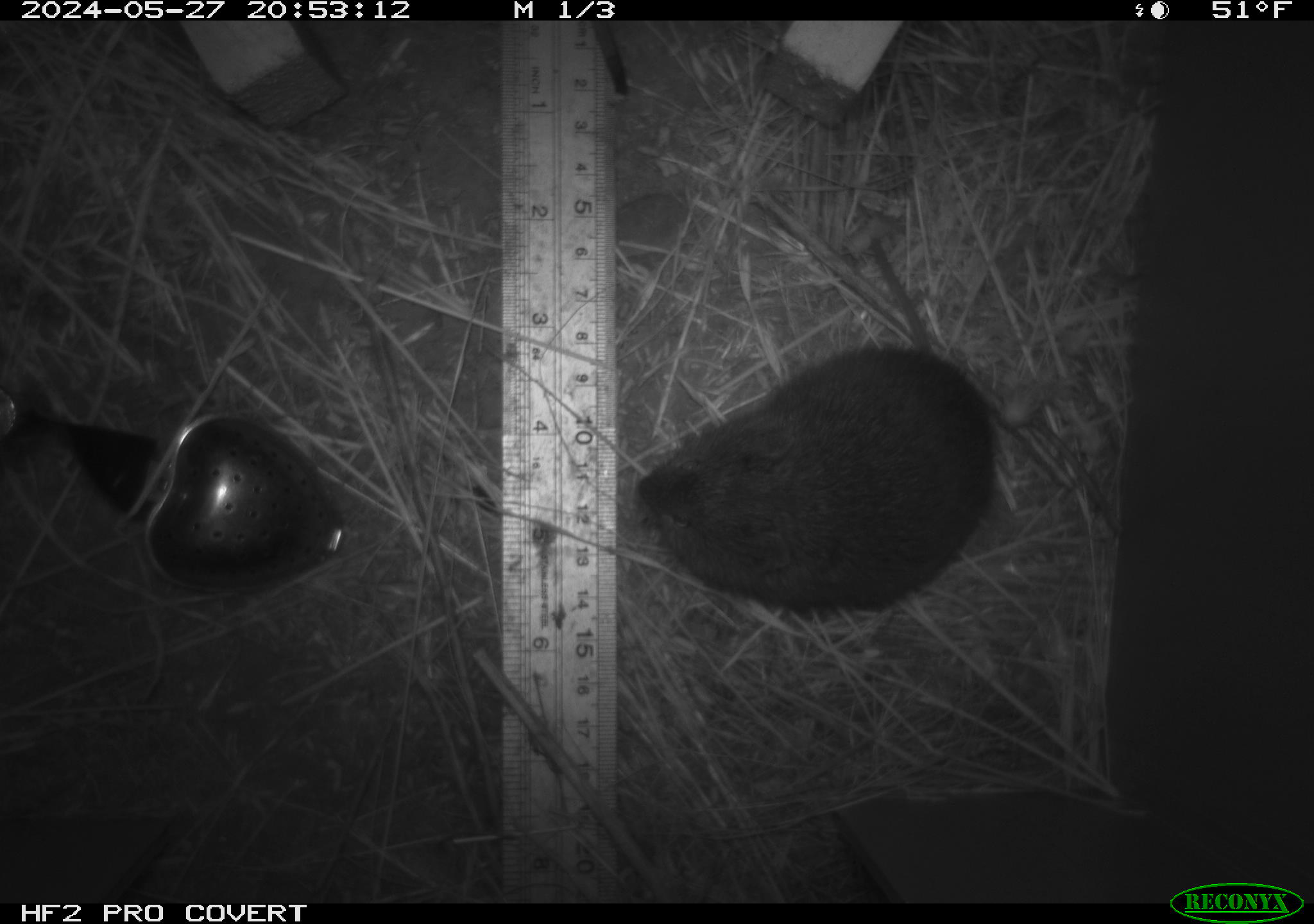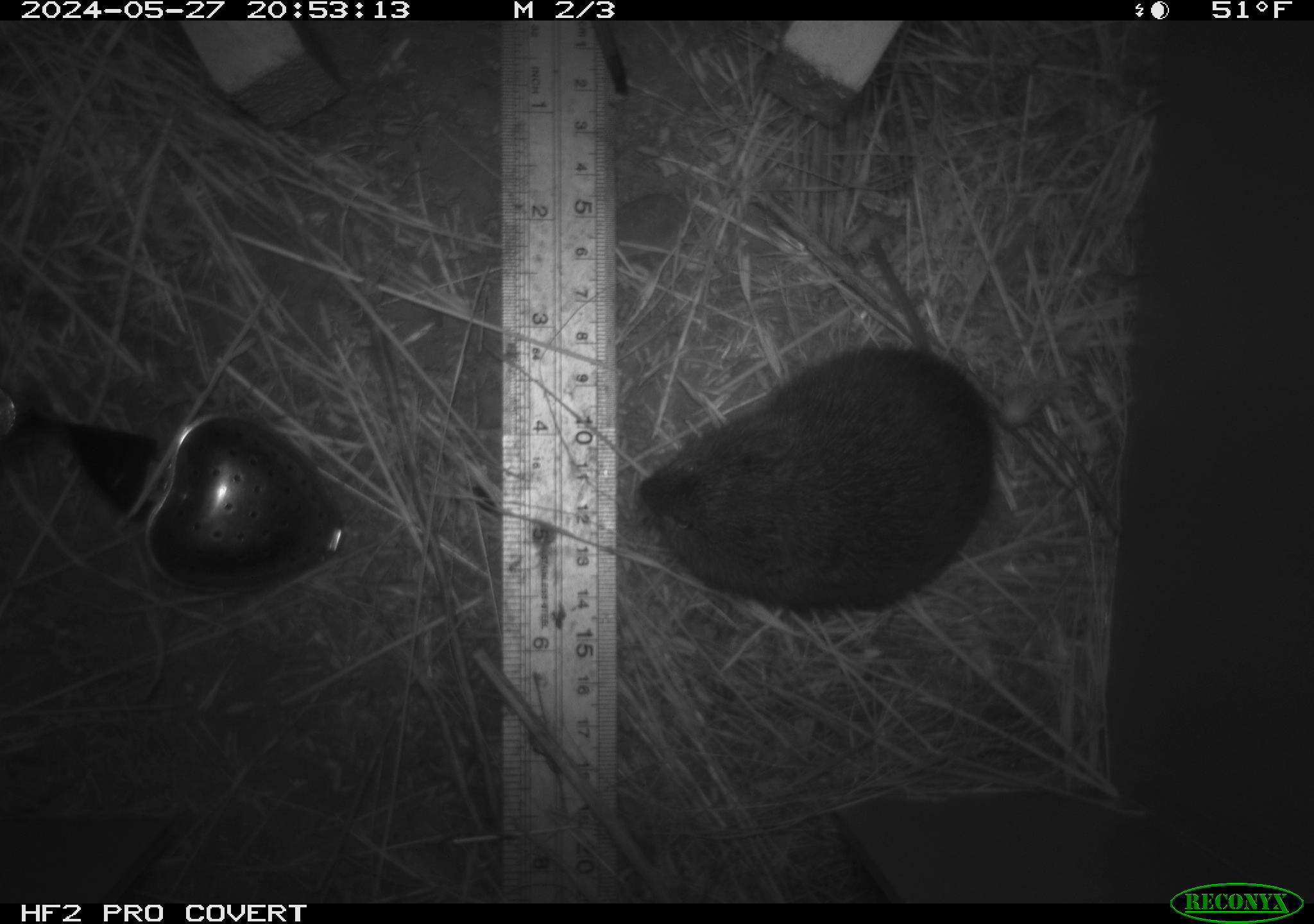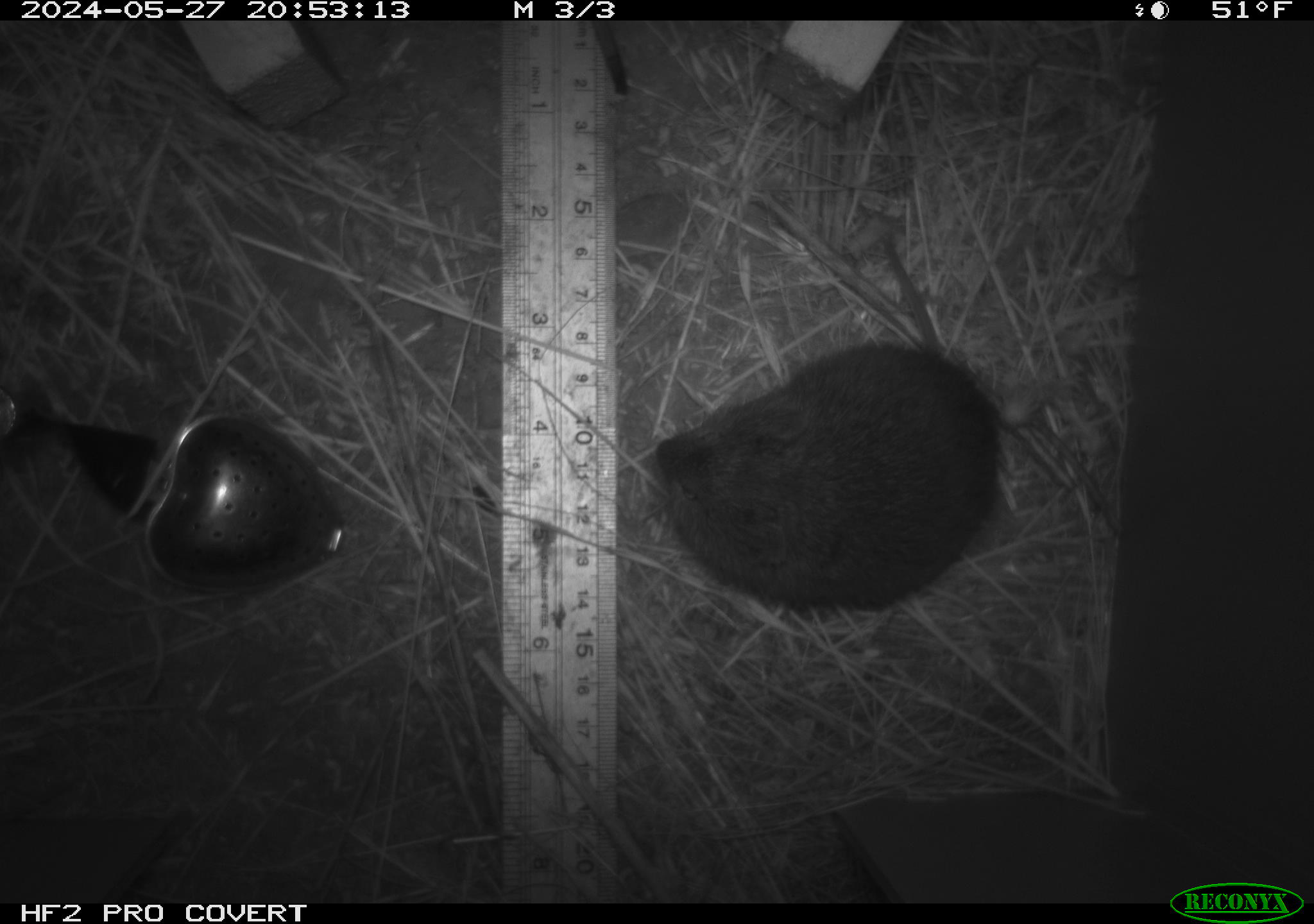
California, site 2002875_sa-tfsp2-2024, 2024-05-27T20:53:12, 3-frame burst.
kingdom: Animalia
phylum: Chordata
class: Mammalia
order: Rodentia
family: Cricetidae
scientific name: Arvicolinae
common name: voles, lemmings, and muskrats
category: arvicolinae subfamily